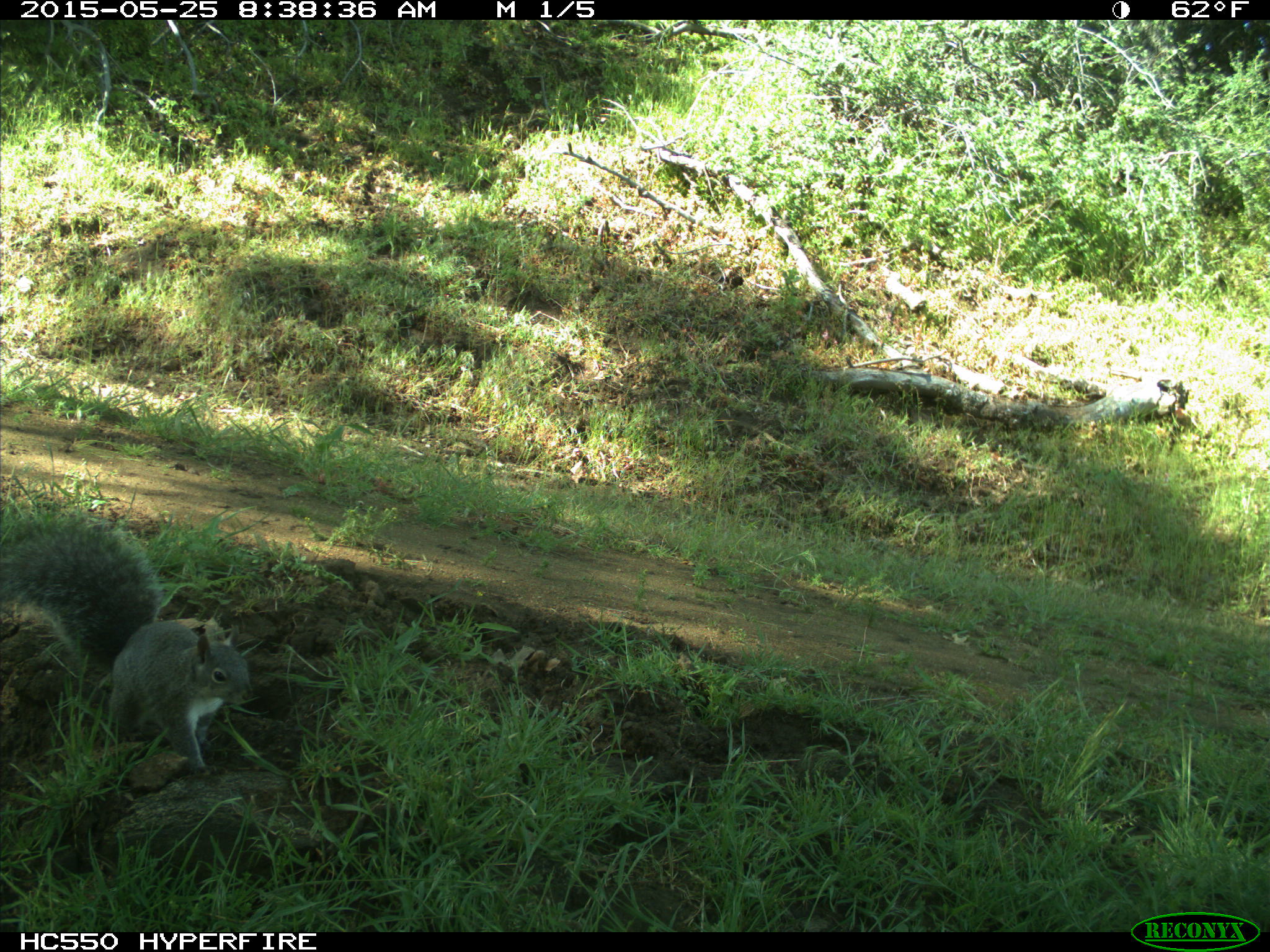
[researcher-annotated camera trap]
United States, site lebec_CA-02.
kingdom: Animalia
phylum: Chordata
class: Mammalia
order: Rodentia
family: Sciuridae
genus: Sciurus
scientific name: Sciurus carolinensis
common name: eastern gray squirrel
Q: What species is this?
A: Sciurus carolinensis (eastern gray squirrel).